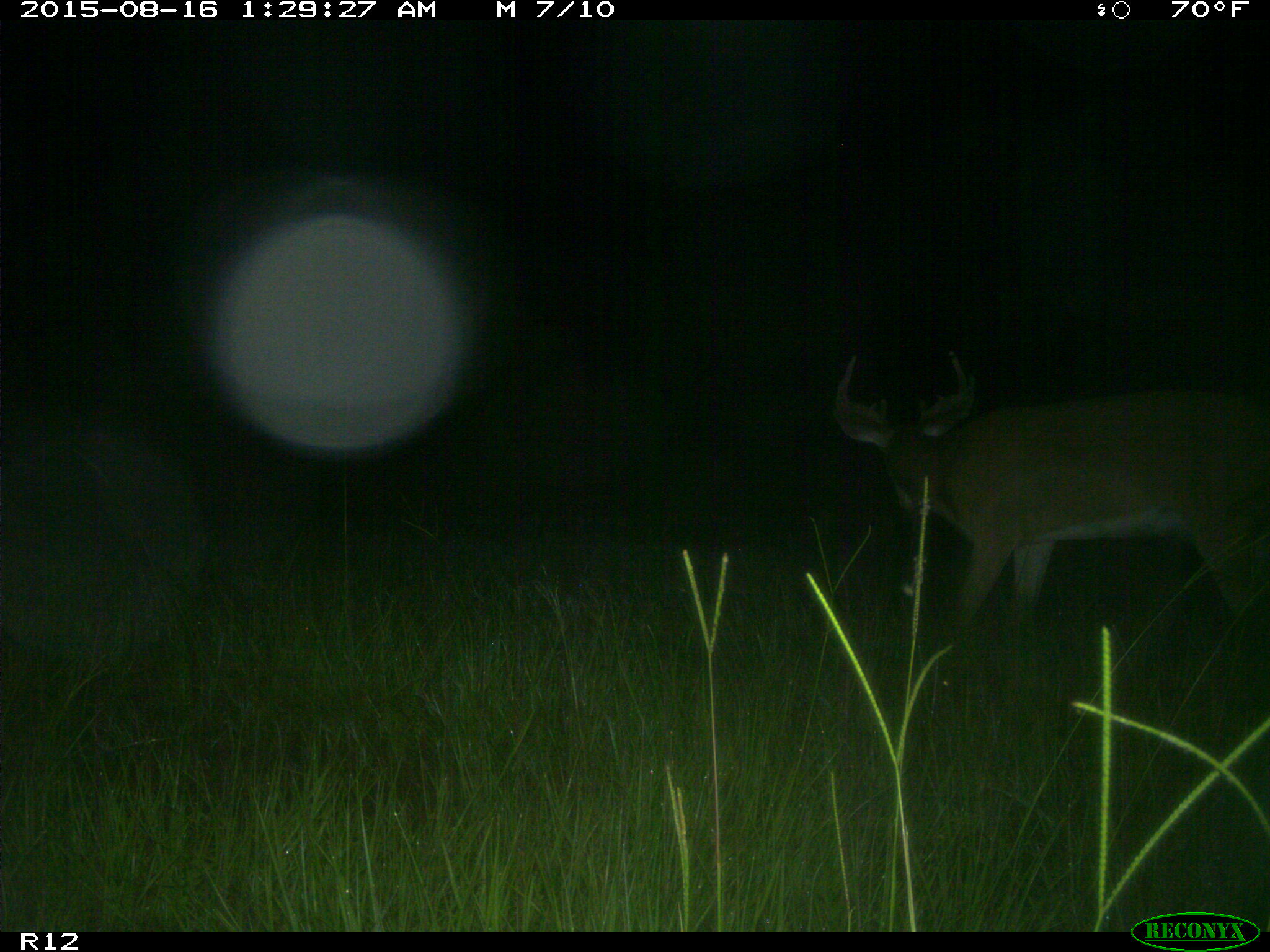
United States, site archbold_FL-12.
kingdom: Animalia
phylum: Chordata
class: Mammalia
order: Artiodactyla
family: Cervidae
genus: Odocoileus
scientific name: Odocoileus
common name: deer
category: unidentified deer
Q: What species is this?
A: Unidentified deer (deer) (Odocoileus).